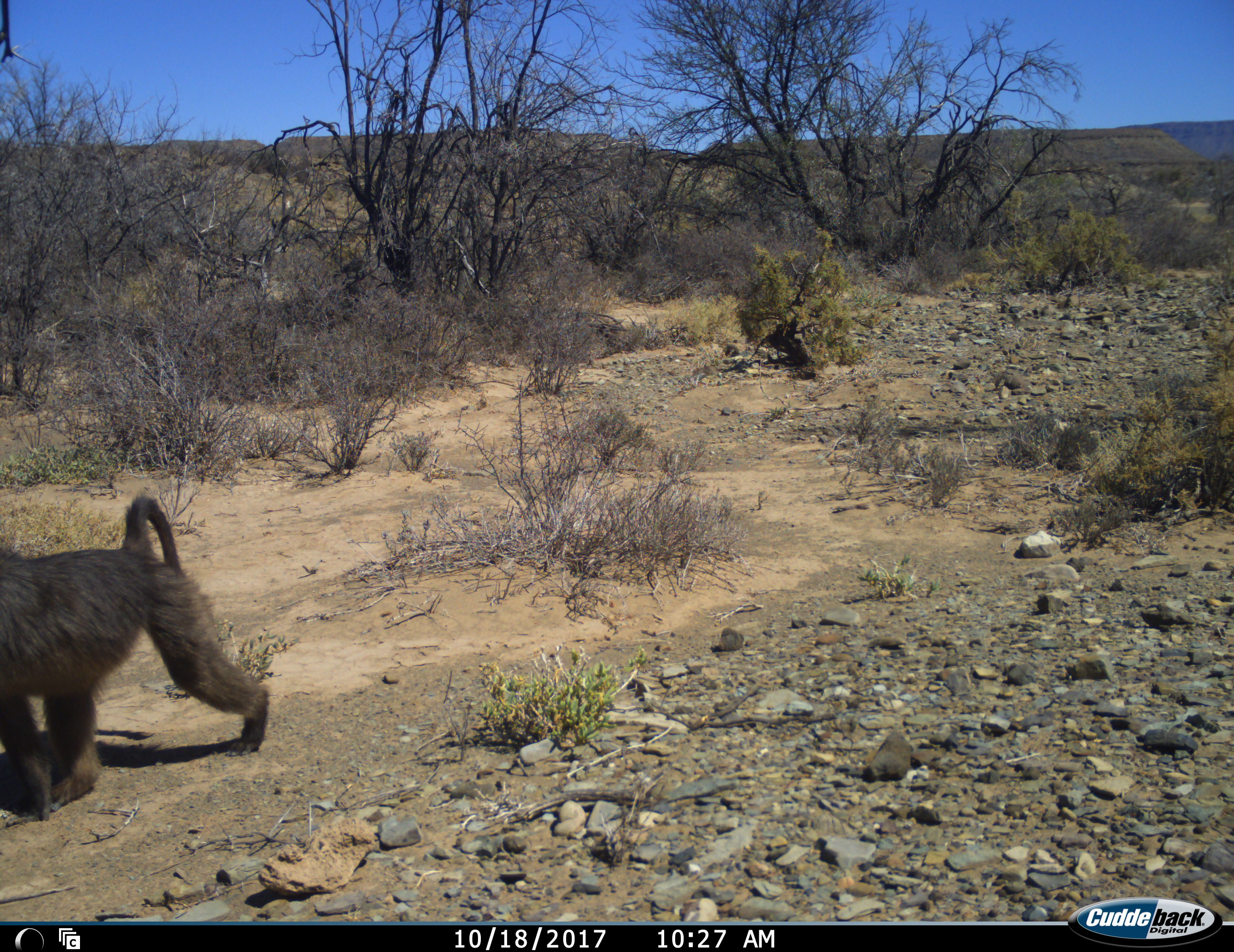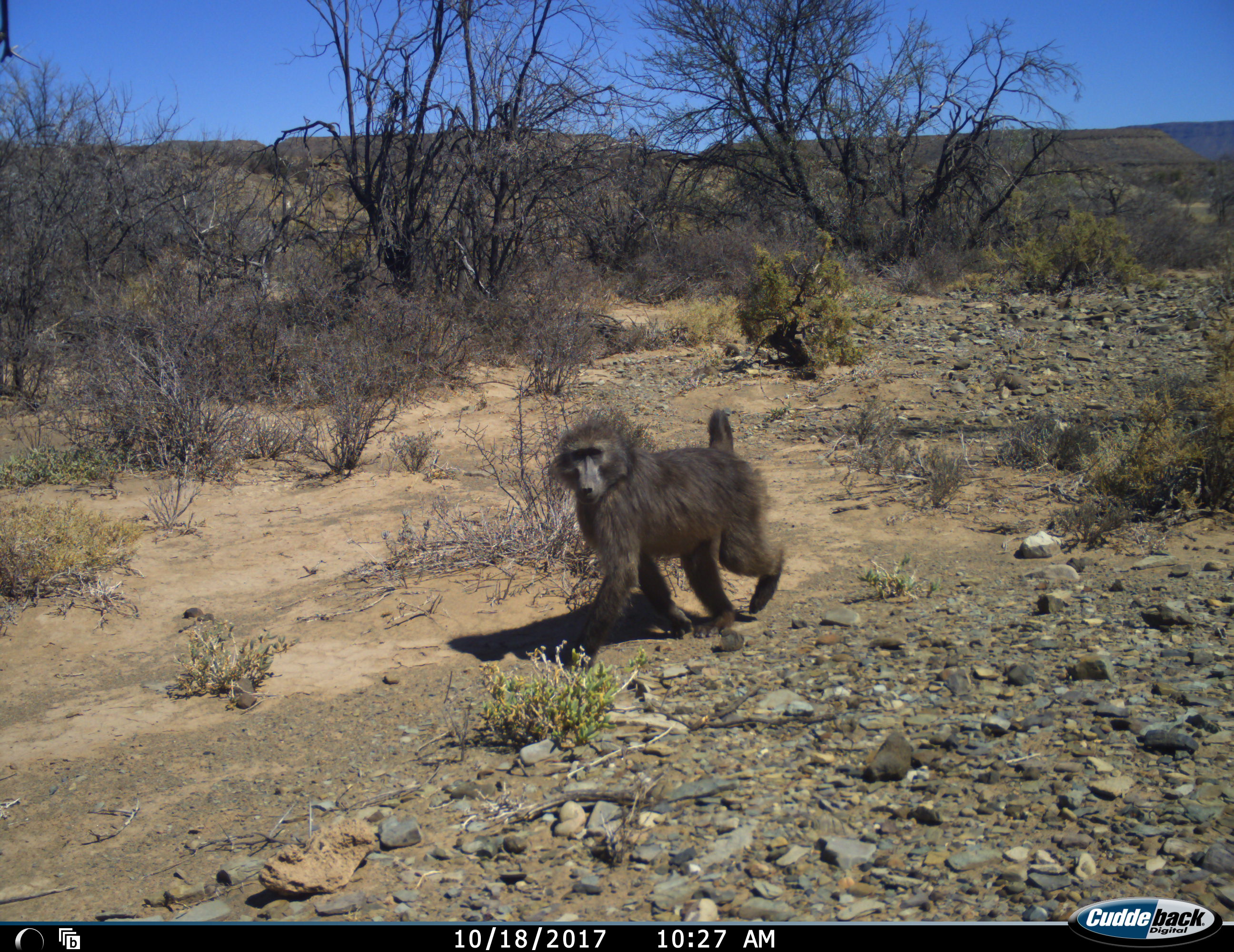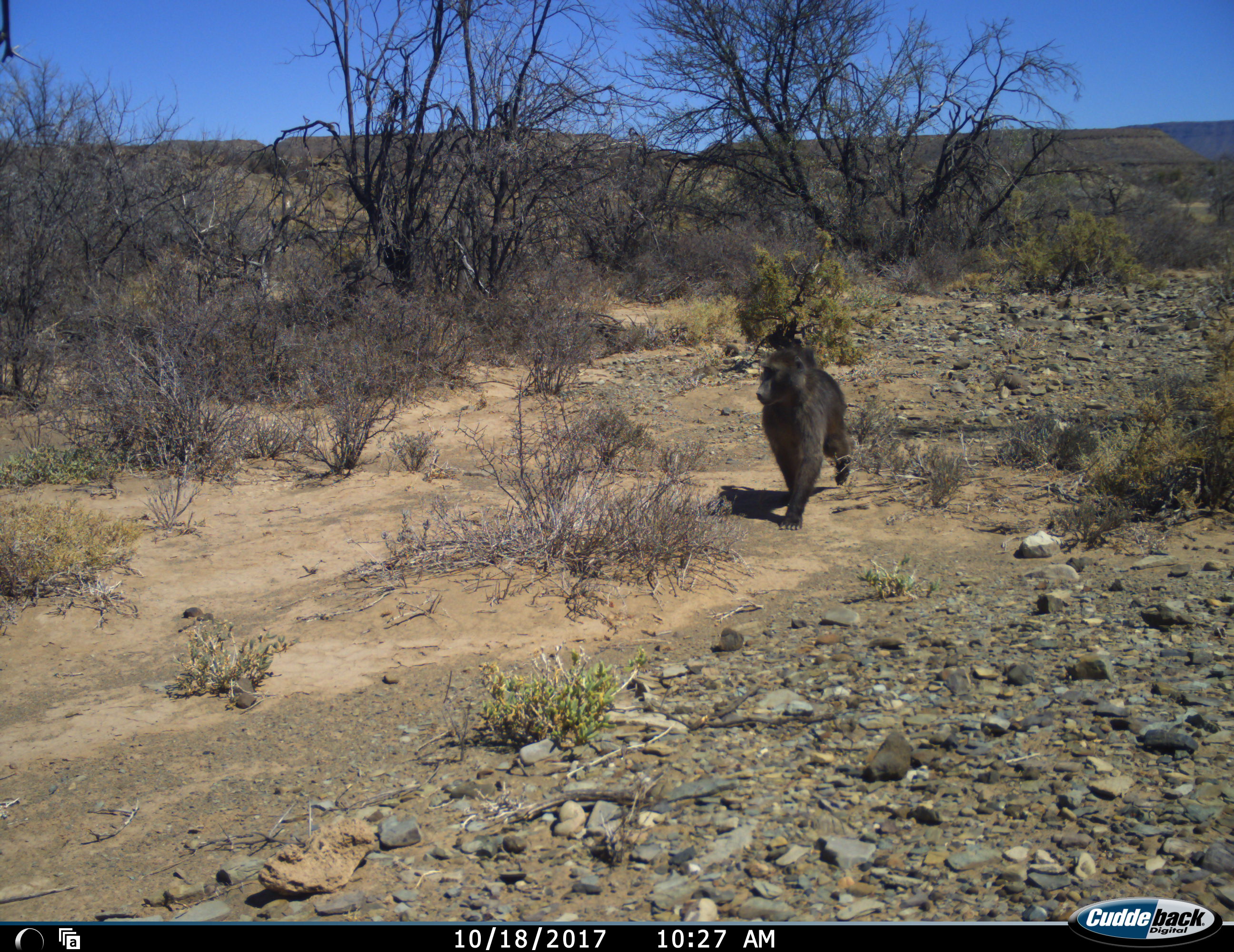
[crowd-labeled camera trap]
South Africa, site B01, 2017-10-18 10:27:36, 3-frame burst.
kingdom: Animalia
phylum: Chordata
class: Mammalia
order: Primates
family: Cercopithecidae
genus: Papio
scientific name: Papio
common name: baboon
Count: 1.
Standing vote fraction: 0%.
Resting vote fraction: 0%.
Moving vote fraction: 100%.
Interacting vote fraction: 0%.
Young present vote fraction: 0%.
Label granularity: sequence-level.